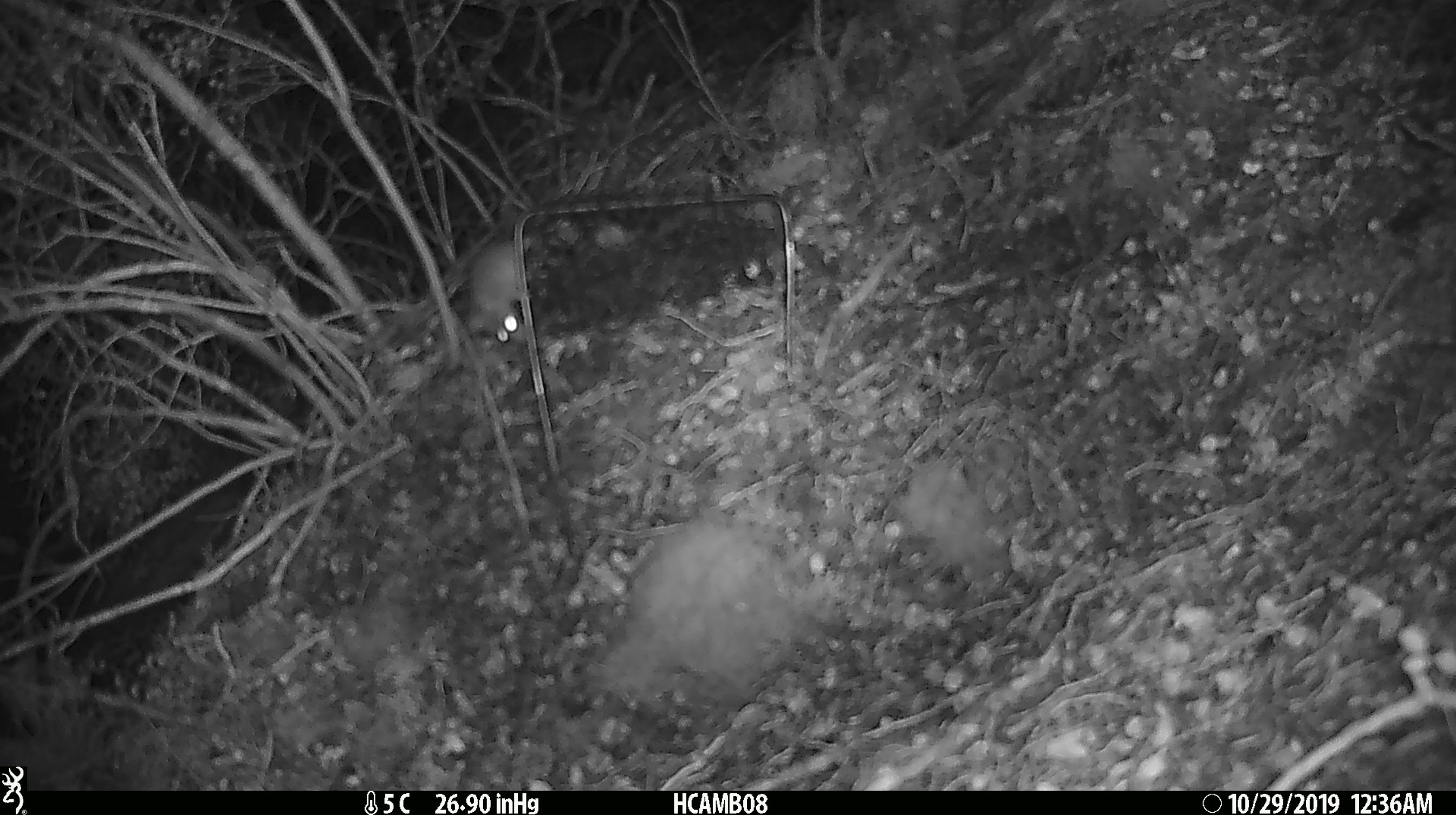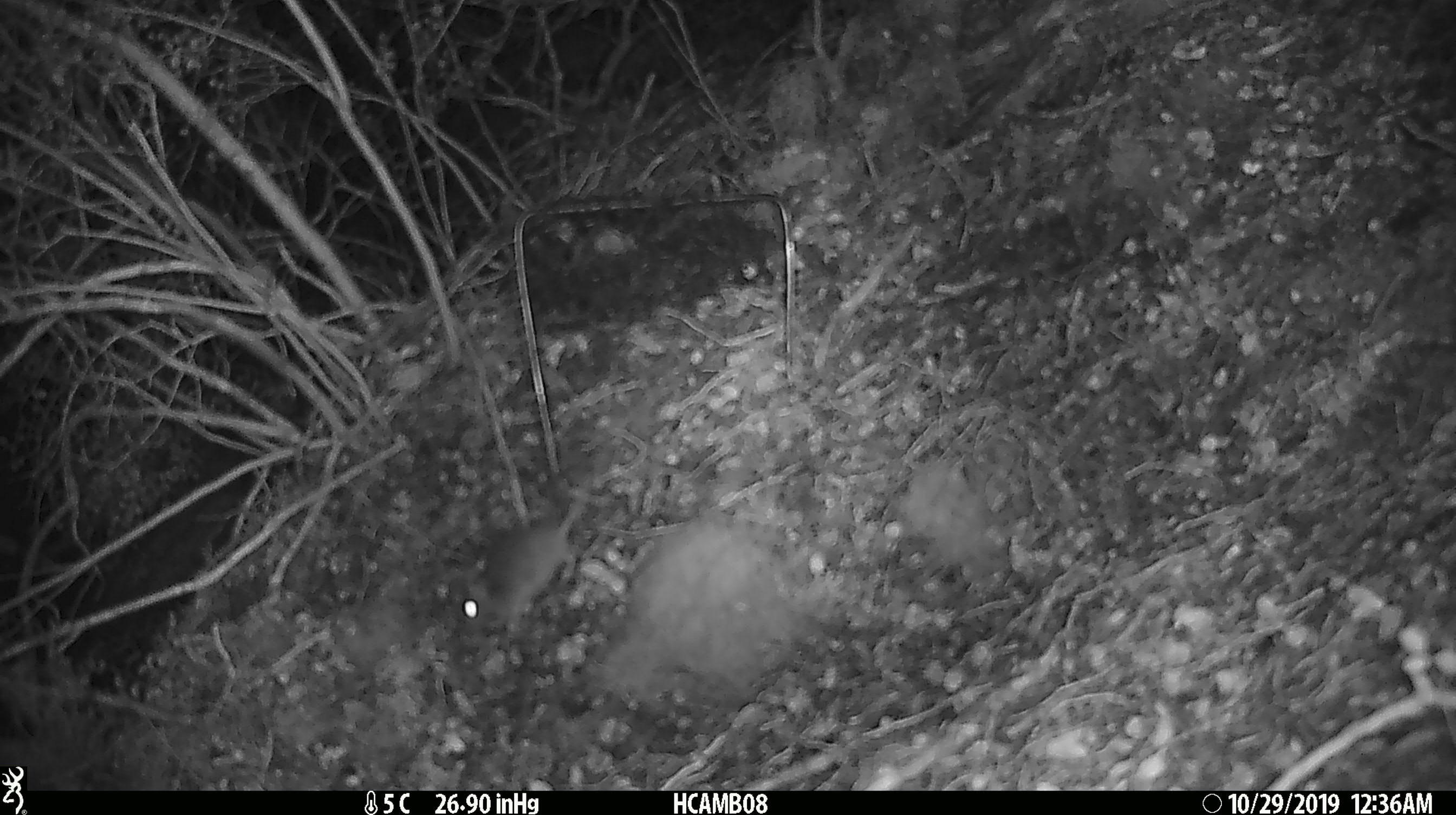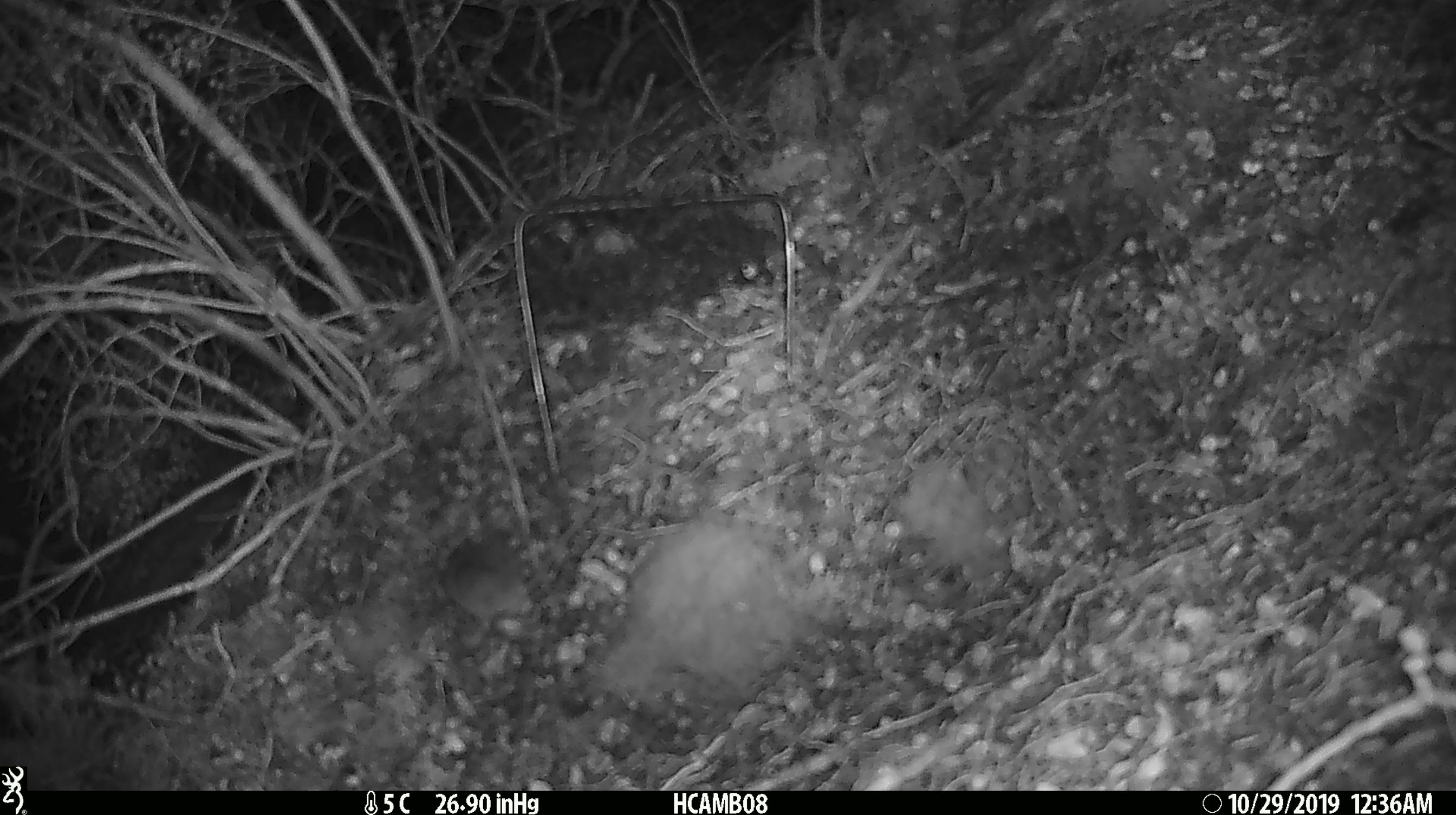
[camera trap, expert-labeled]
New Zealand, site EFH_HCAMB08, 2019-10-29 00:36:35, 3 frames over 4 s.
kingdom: Animalia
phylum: Chordata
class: Mammalia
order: Rodentia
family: Muridae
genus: Mus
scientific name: Mus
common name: mouse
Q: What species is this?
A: Mouse (Mus).